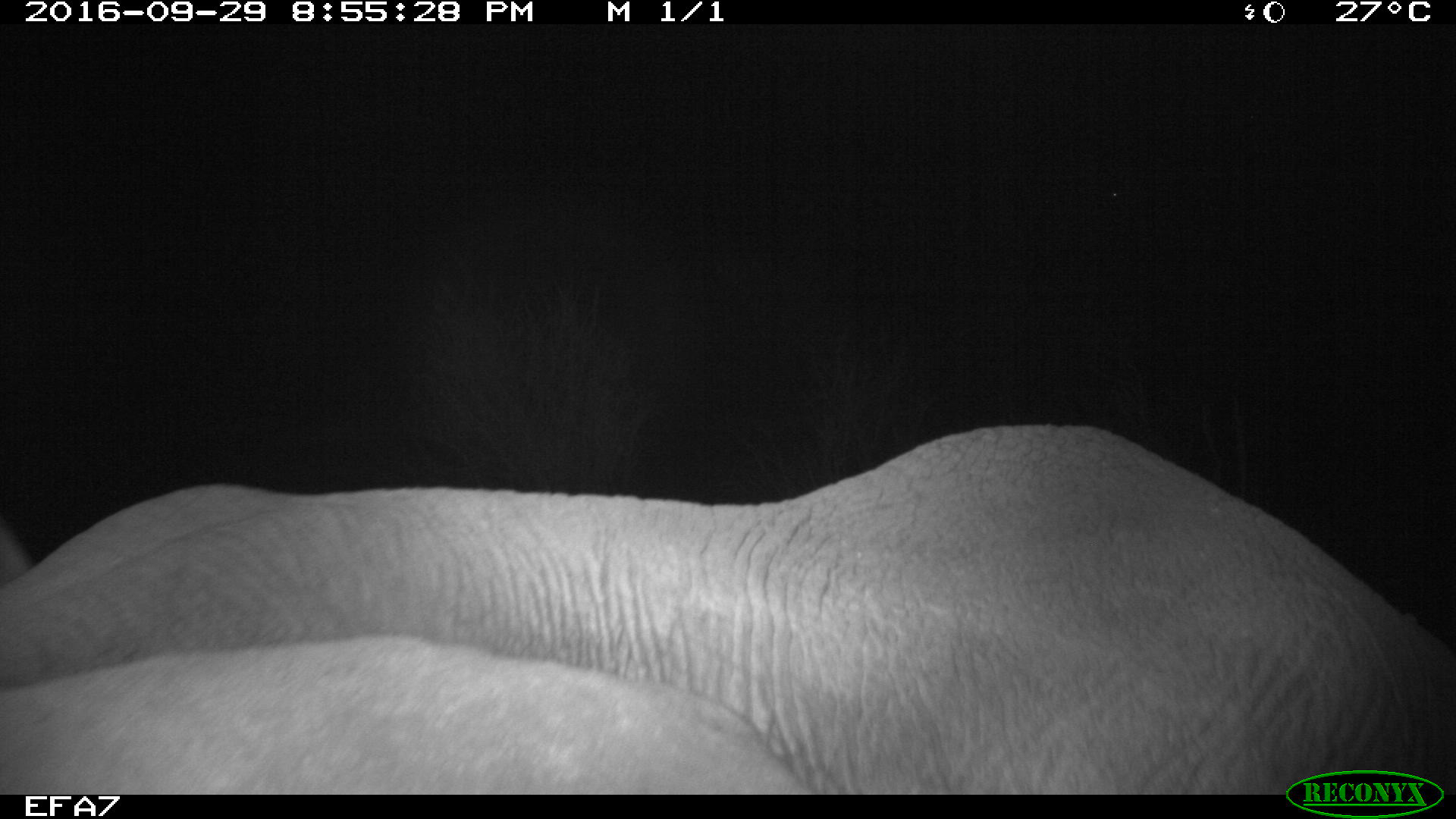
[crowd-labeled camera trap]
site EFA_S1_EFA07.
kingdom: Animalia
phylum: Chordata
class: Mammalia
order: Proboscidea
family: Elephantidae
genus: Loxodonta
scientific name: Loxodonta africana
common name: african bush elephant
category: elephant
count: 2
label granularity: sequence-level